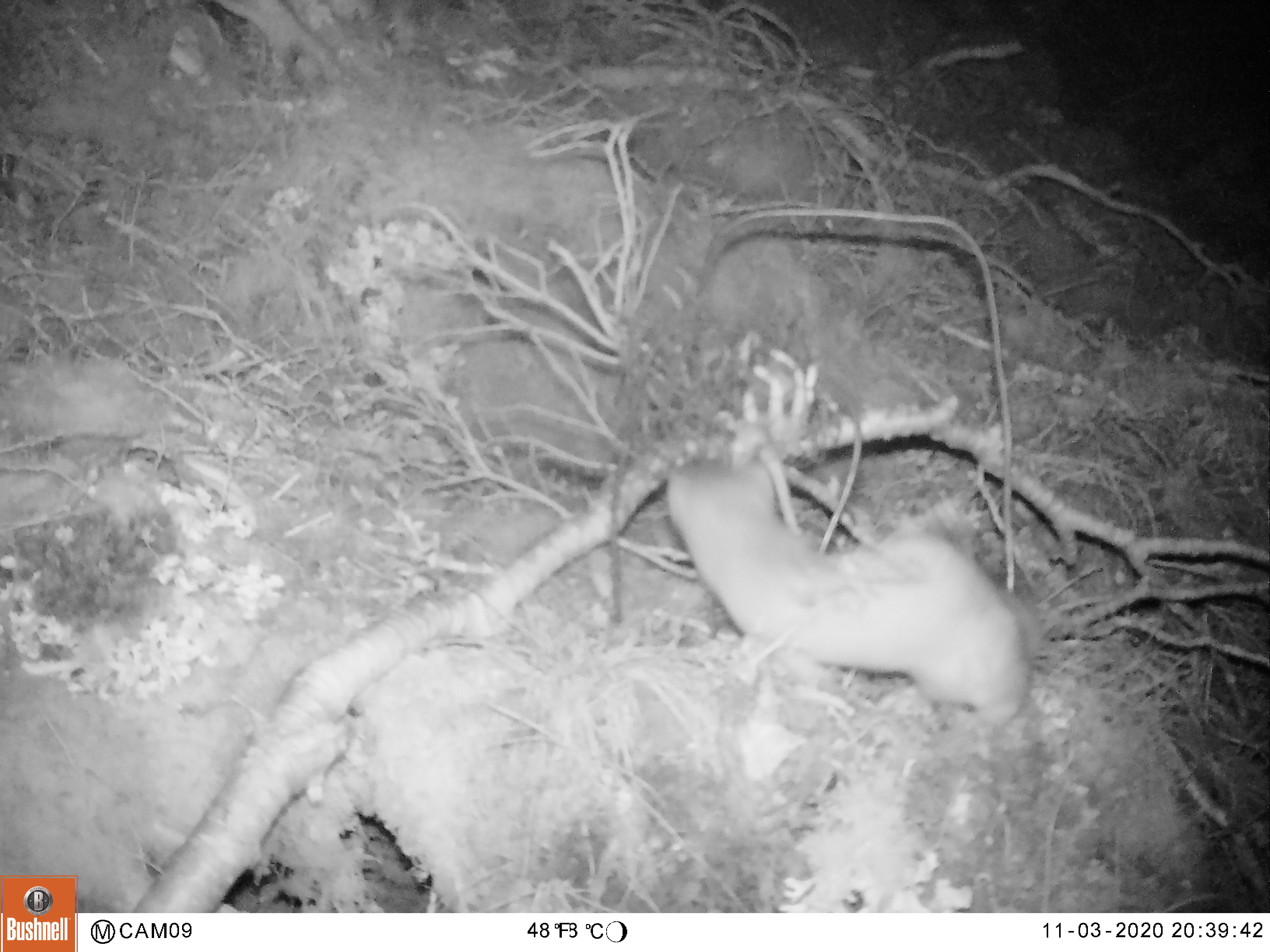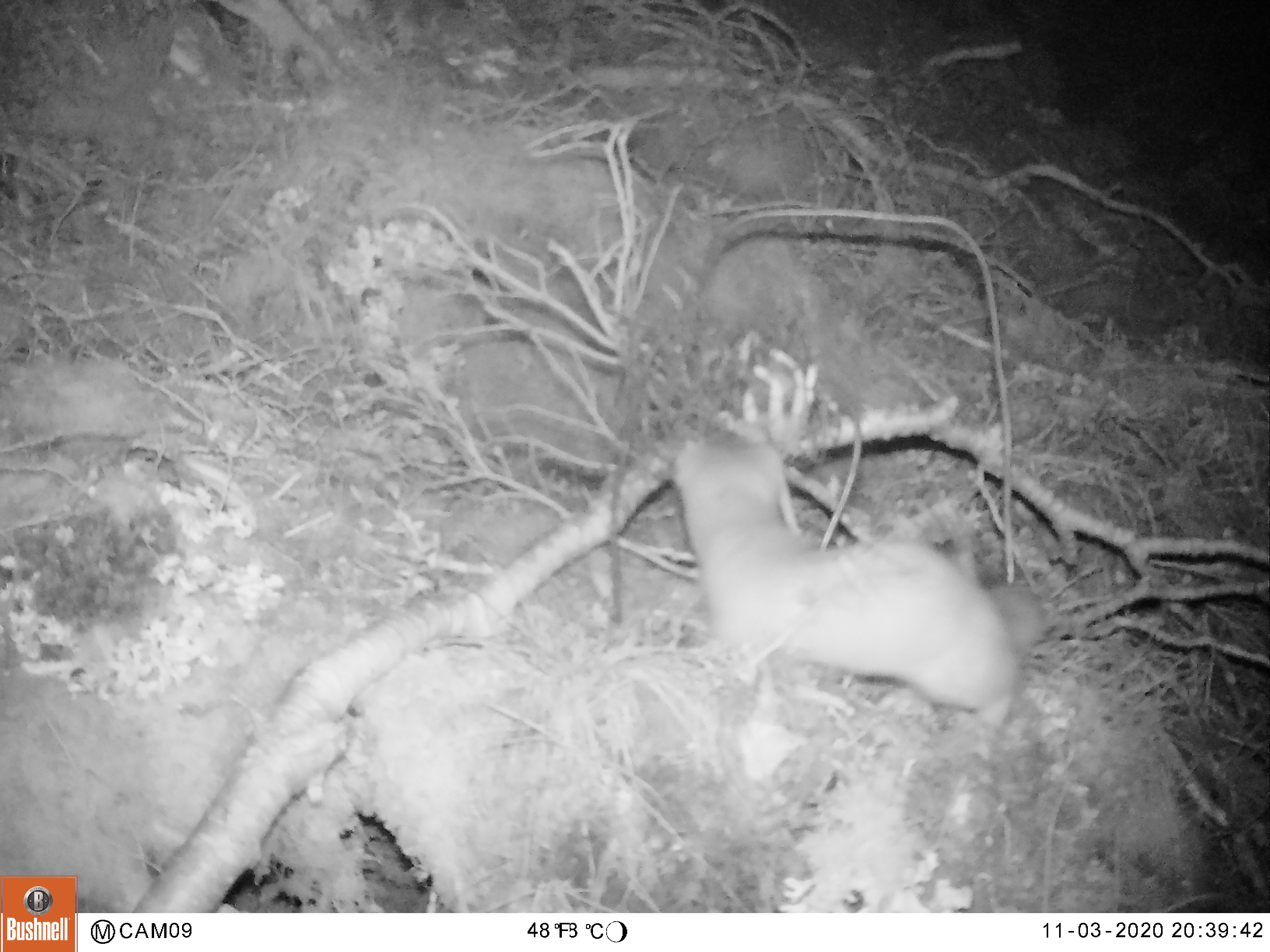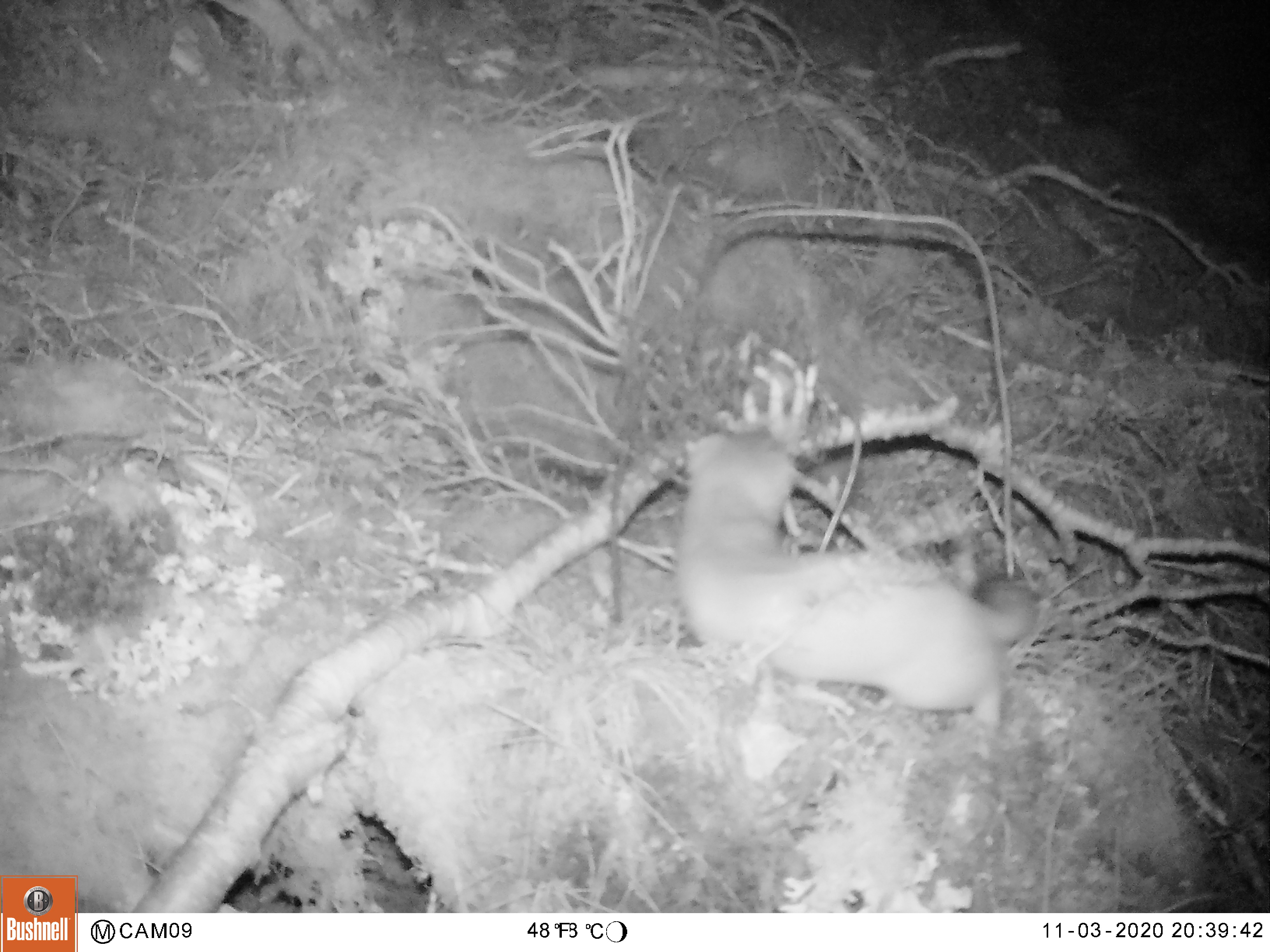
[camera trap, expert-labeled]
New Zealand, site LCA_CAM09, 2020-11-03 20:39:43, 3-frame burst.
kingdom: Animalia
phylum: Chordata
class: Mammalia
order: Carnivora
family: Mustelidae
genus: Mustela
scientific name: Mustela erminea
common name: stoat